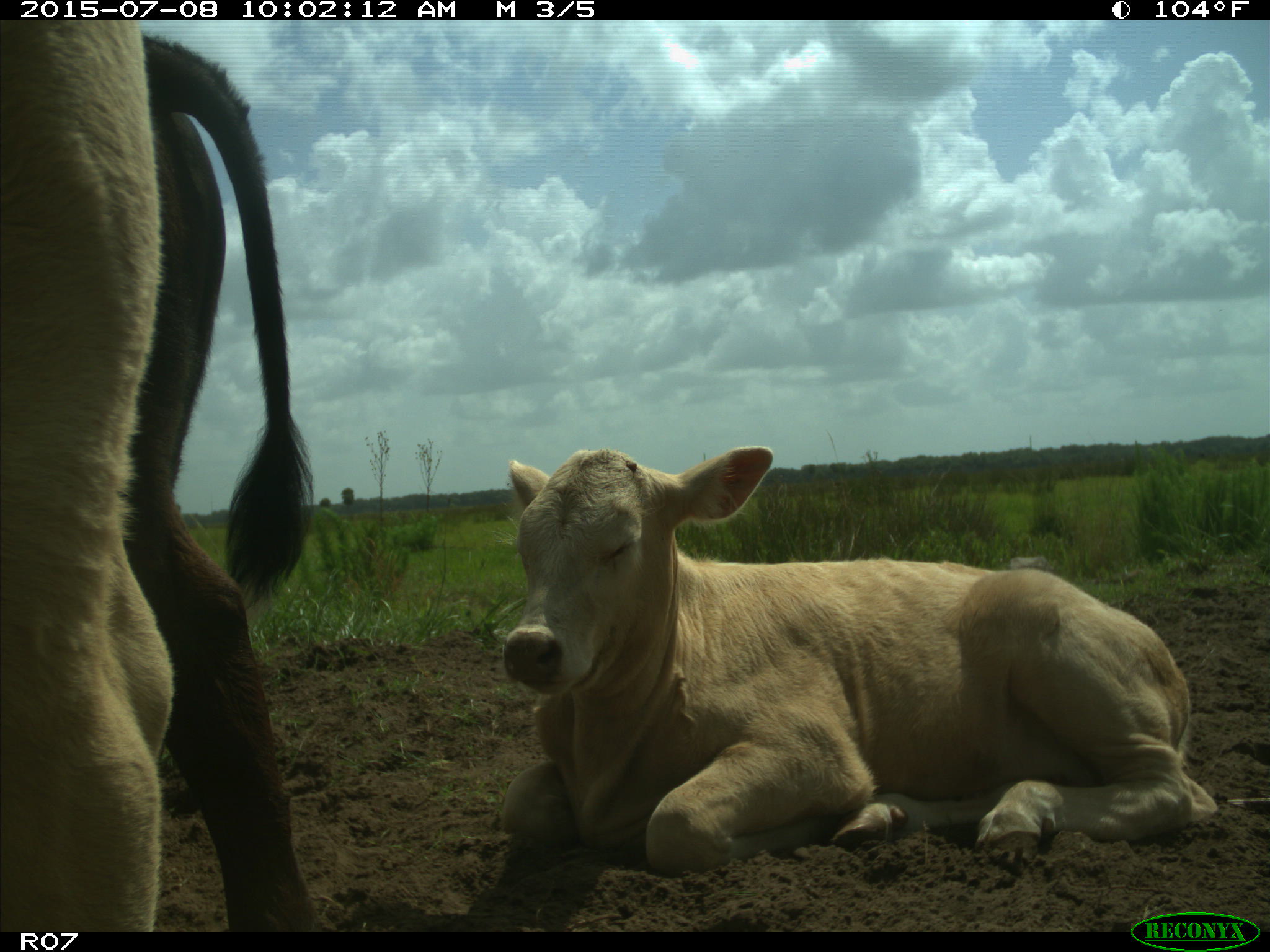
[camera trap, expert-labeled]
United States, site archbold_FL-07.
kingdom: Animalia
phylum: Chordata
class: Mammalia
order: Artiodactyla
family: Bovidae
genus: Bos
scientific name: Bos taurus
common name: domestic cow